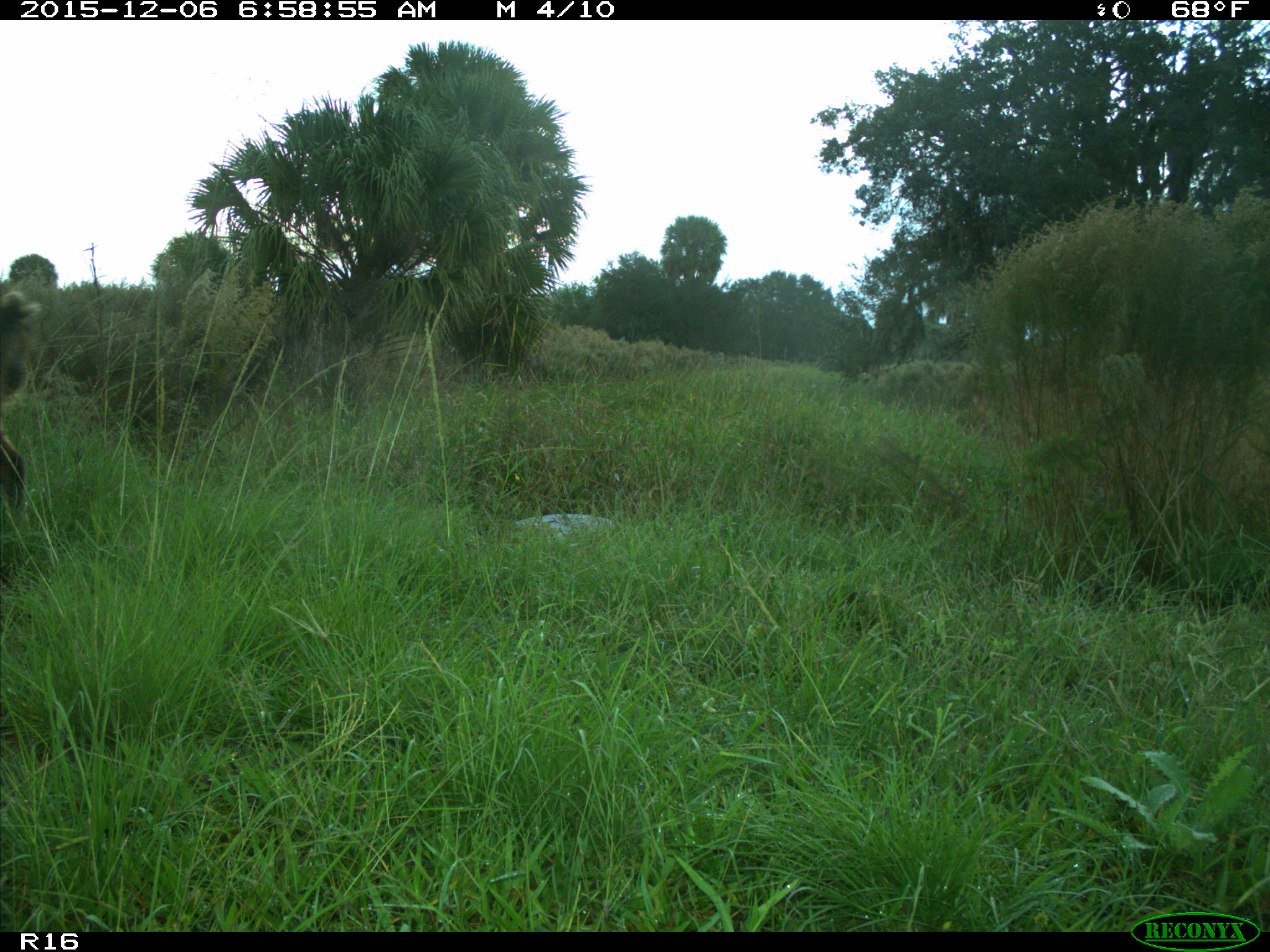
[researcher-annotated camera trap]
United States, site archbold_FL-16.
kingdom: Animalia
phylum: Chordata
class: Mammalia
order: Artiodactyla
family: Suidae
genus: Sus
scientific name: Sus scrofa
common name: wild boar